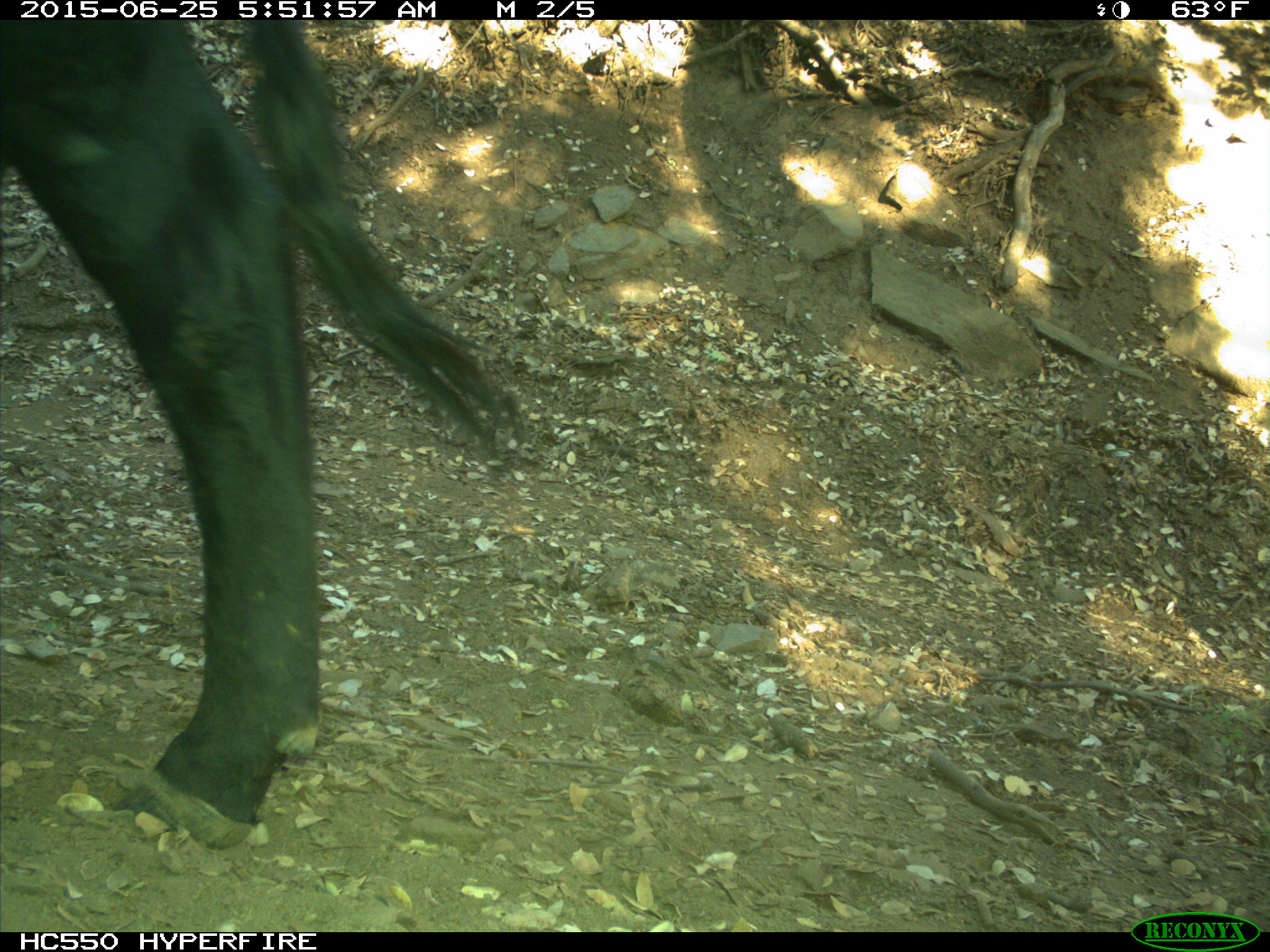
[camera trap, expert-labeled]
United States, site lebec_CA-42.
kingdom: Animalia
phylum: Chordata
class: Mammalia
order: Artiodactyla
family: Bovidae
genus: Bos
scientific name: Bos taurus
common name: domestic cow